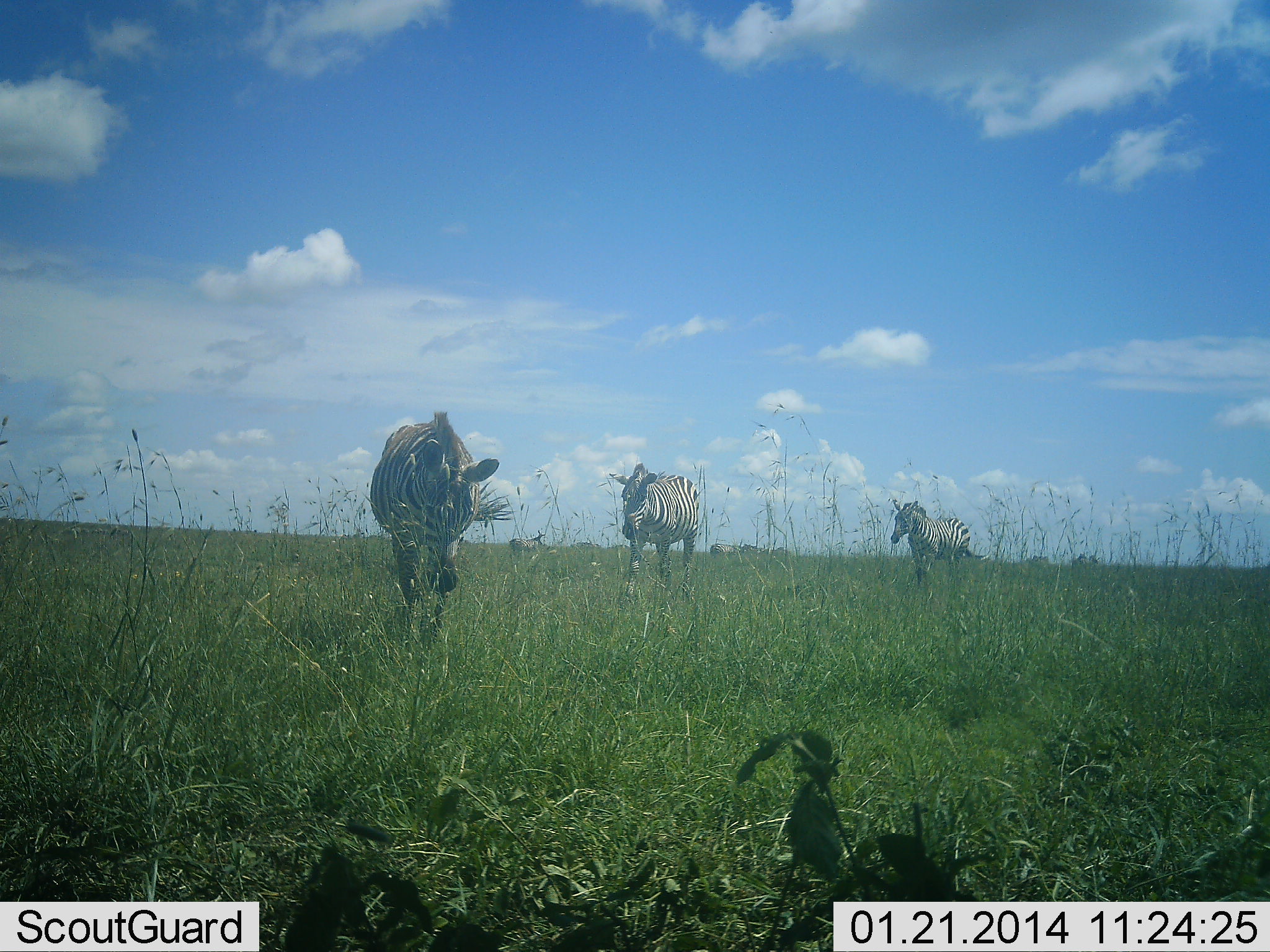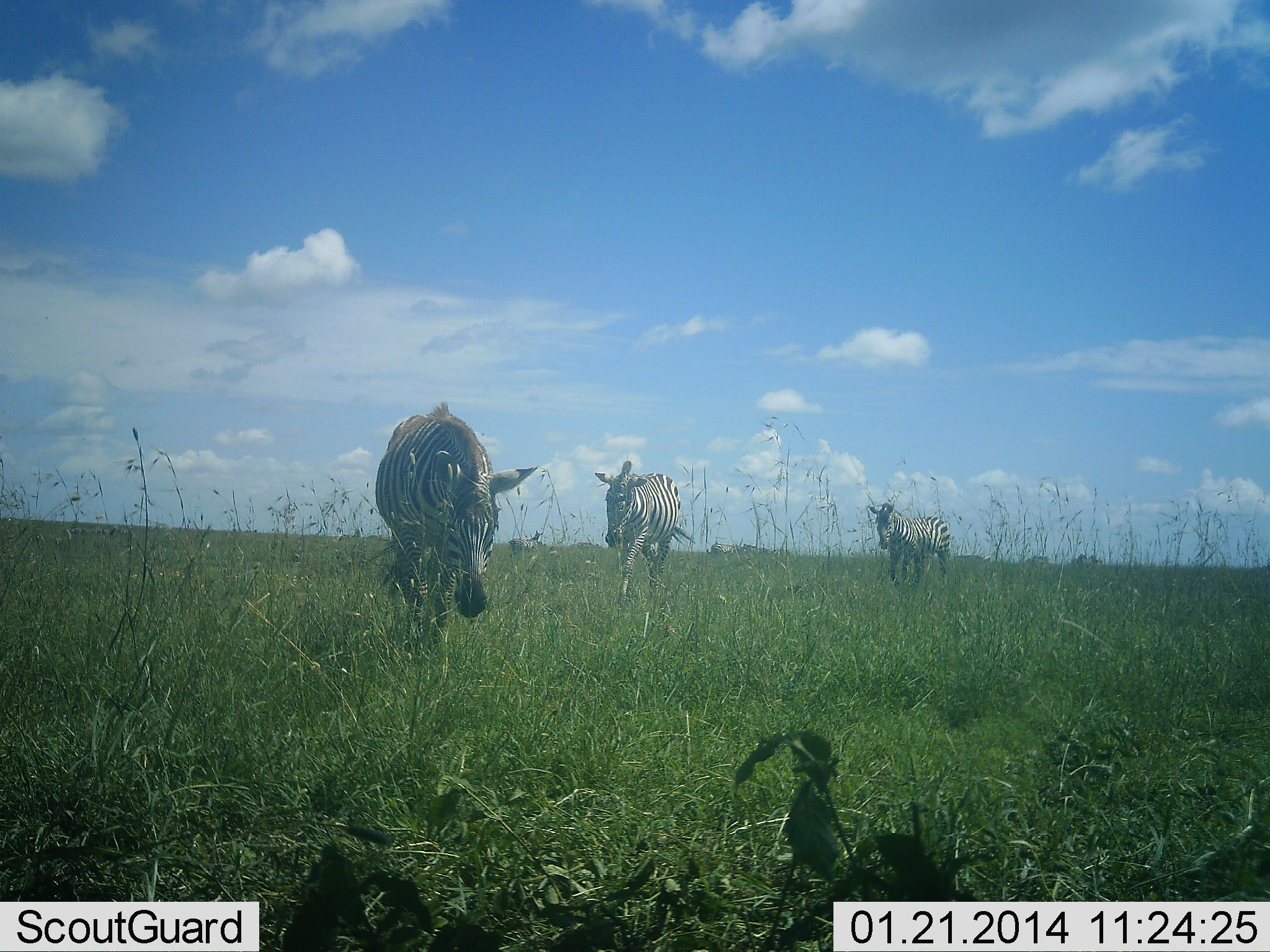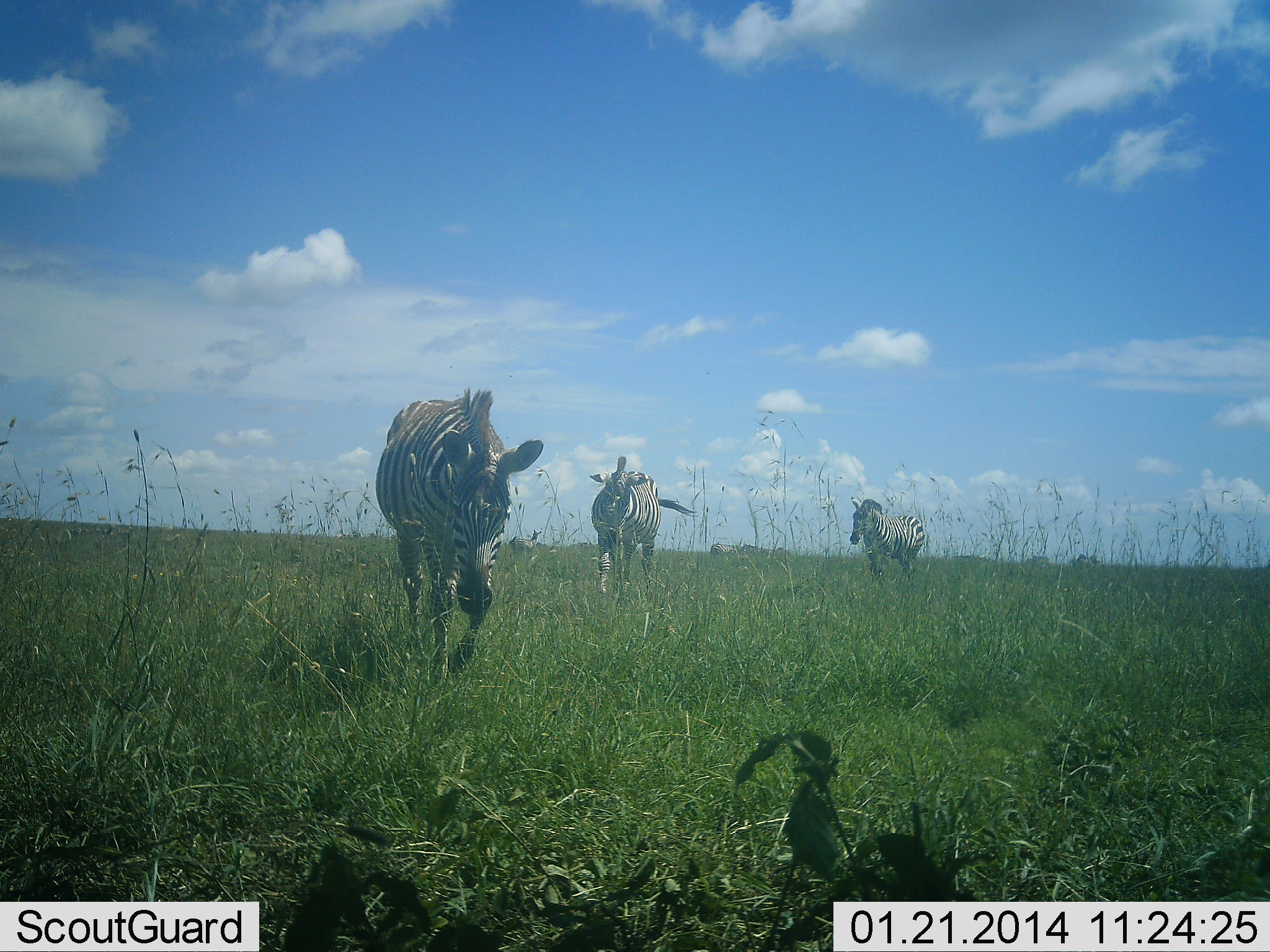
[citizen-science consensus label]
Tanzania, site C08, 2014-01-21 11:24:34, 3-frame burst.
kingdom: Animalia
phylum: Chordata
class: Mammalia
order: Perissodactyla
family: Equidae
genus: Equus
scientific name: Equus quagga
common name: plains zebra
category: zebra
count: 3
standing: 10%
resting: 0%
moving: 100%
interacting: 0%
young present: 0%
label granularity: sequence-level